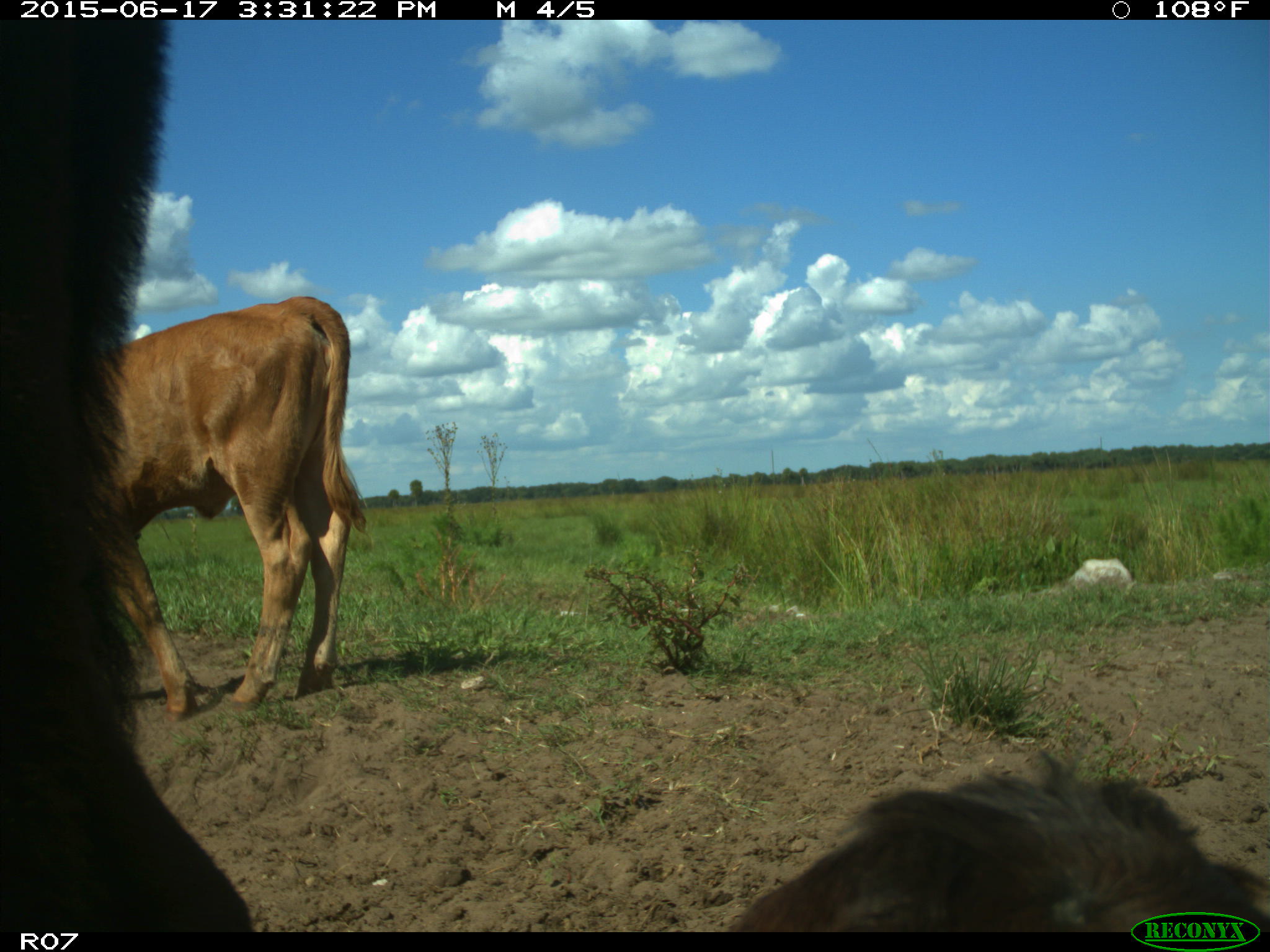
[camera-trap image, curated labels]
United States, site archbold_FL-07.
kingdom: Animalia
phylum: Chordata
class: Mammalia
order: Artiodactyla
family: Bovidae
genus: Bos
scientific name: Bos taurus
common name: domestic cow